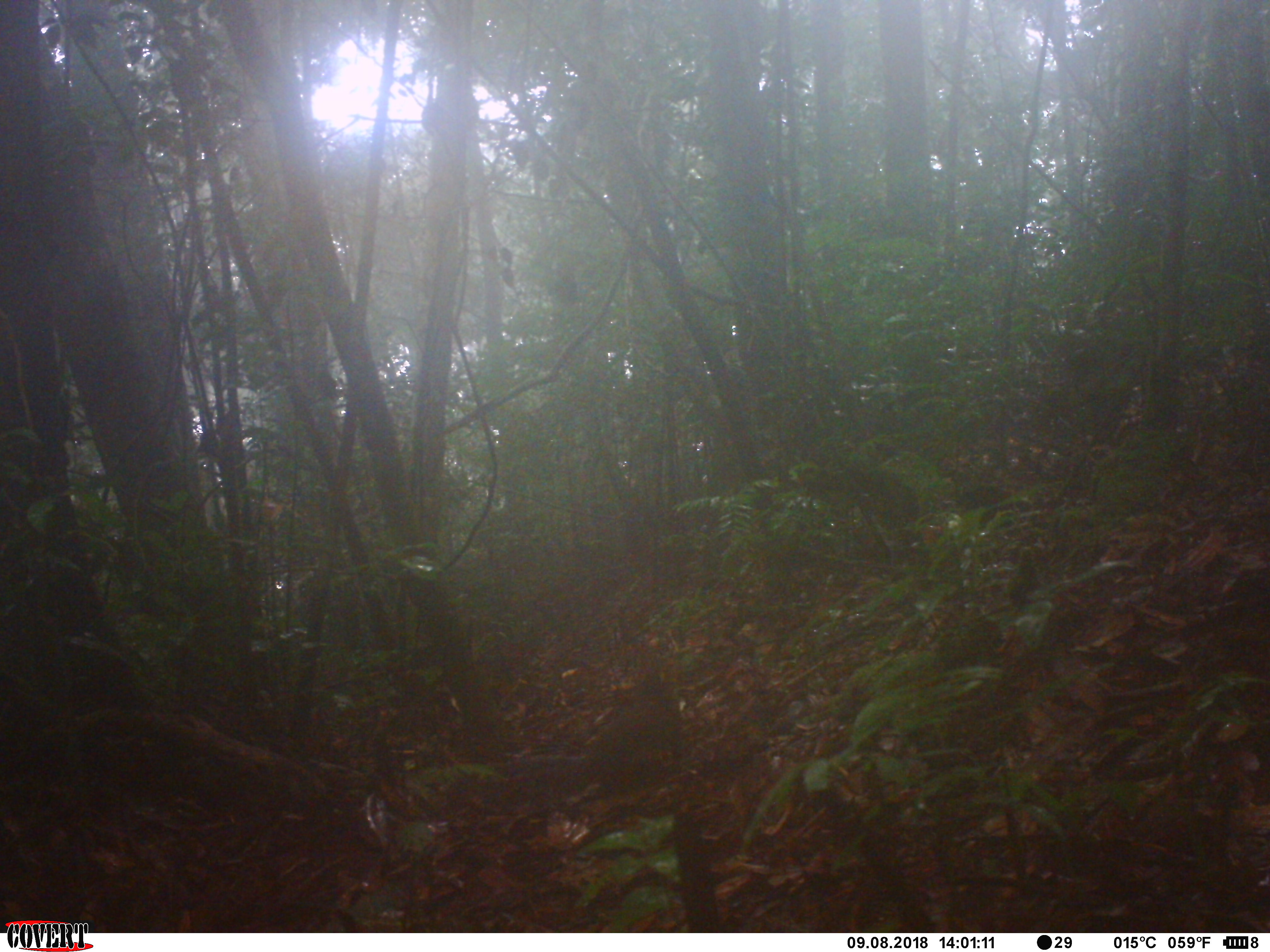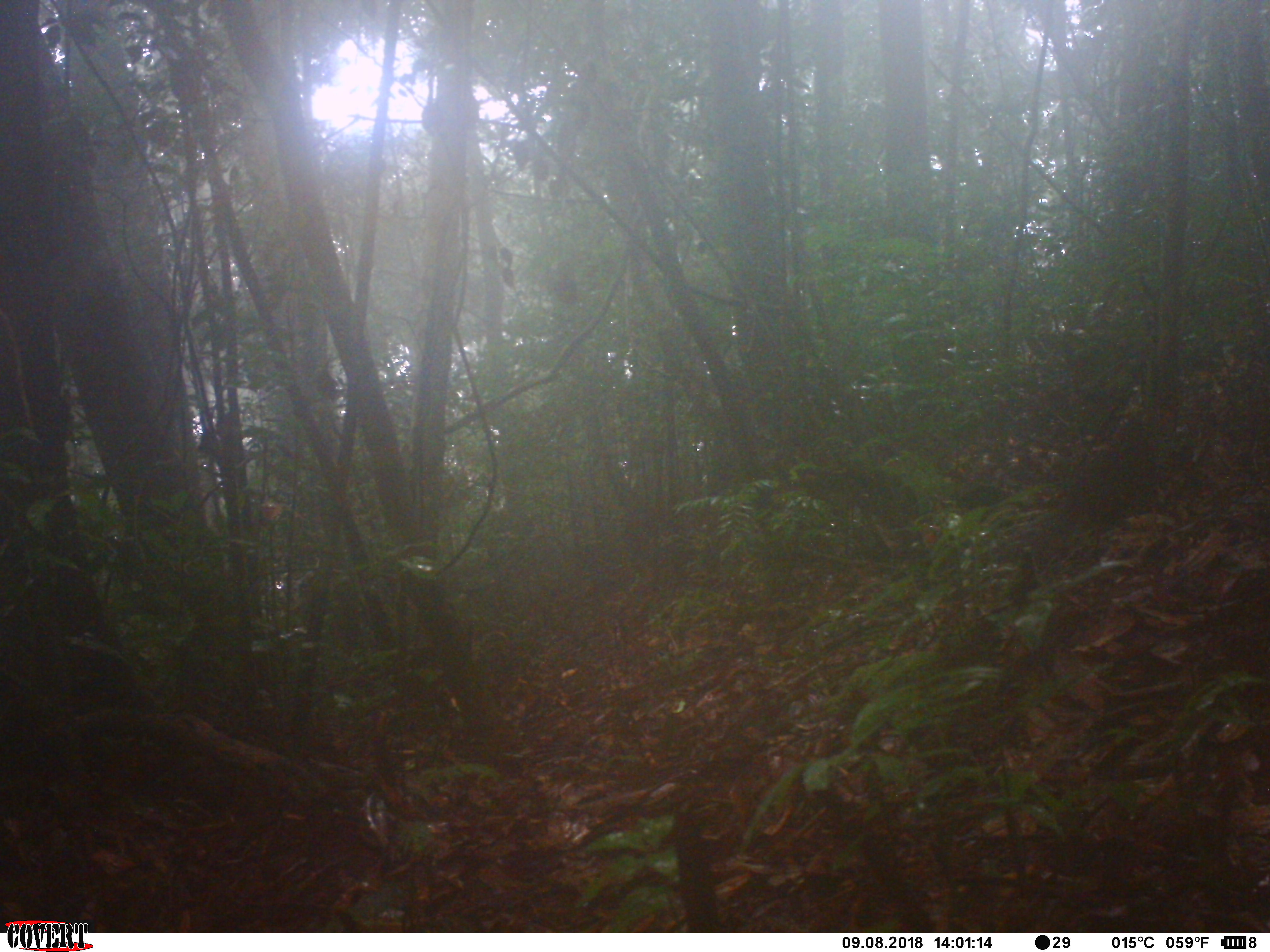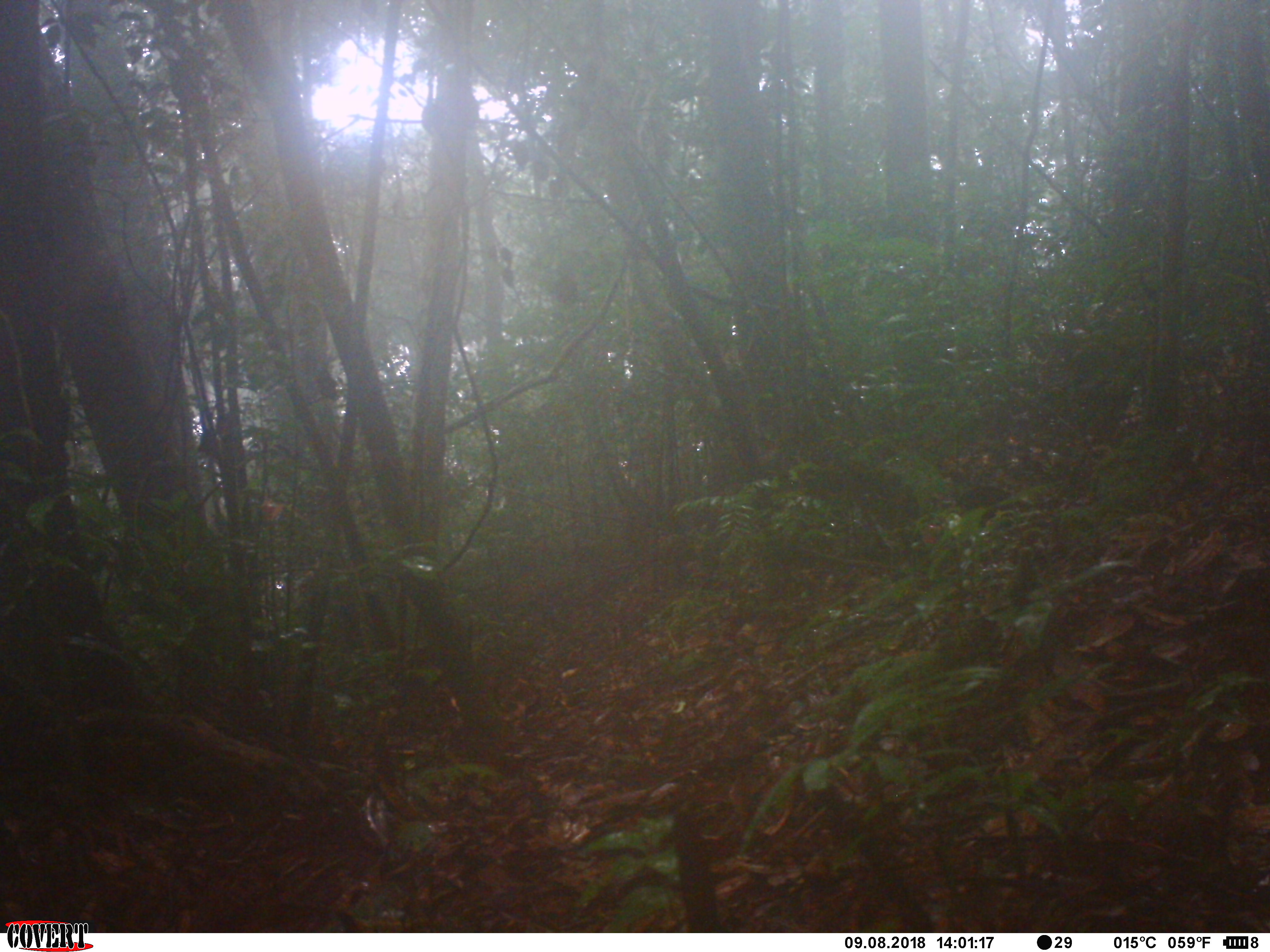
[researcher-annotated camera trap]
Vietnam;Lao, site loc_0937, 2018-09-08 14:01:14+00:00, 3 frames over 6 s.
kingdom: Animalia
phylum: Chordata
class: Mammalia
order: Rodentia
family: Sciuridae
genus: Dremomys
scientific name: Dremomys rufigenis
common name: red-cheeked squirrel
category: red cheeked squirrel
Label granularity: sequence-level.